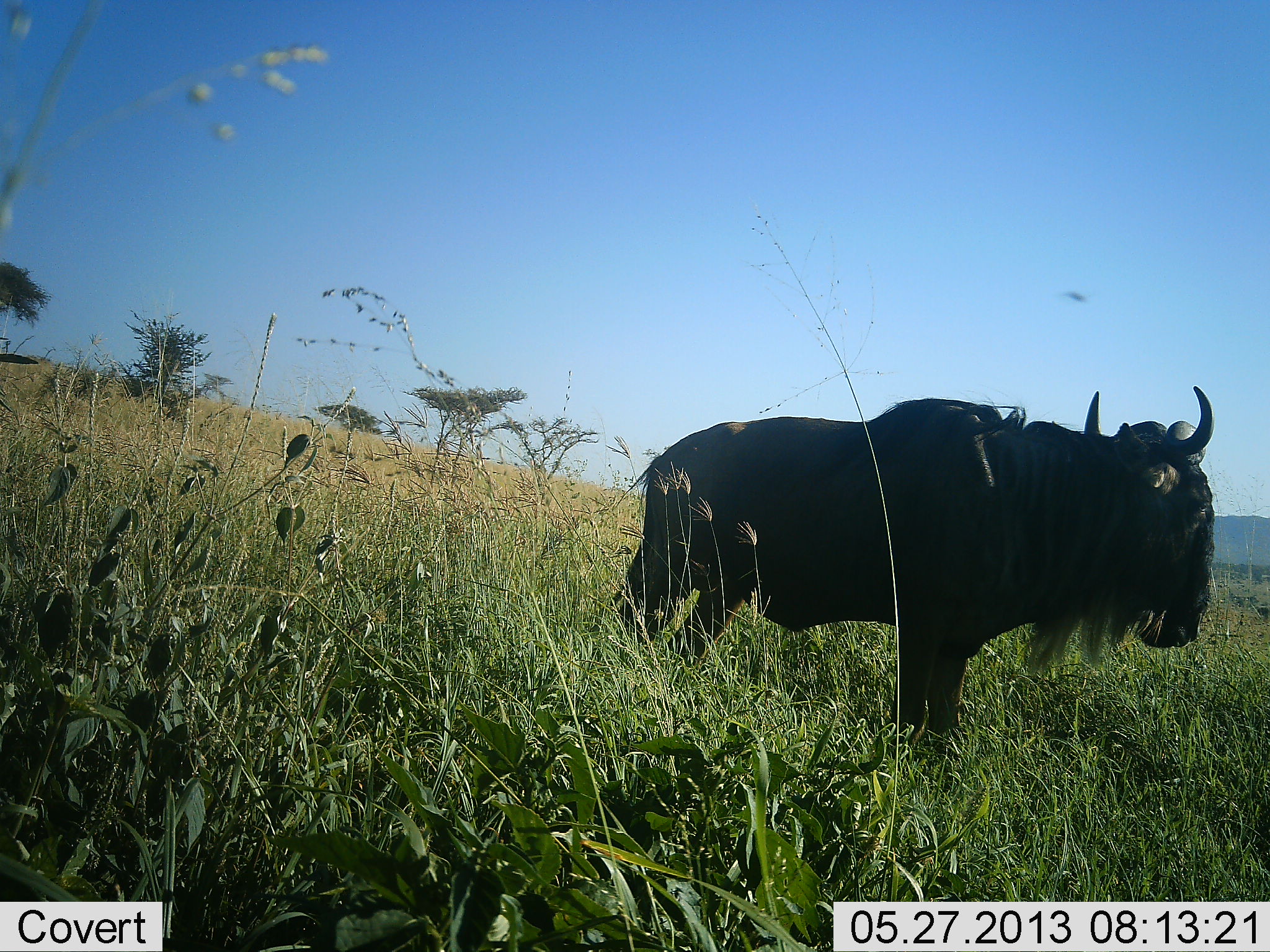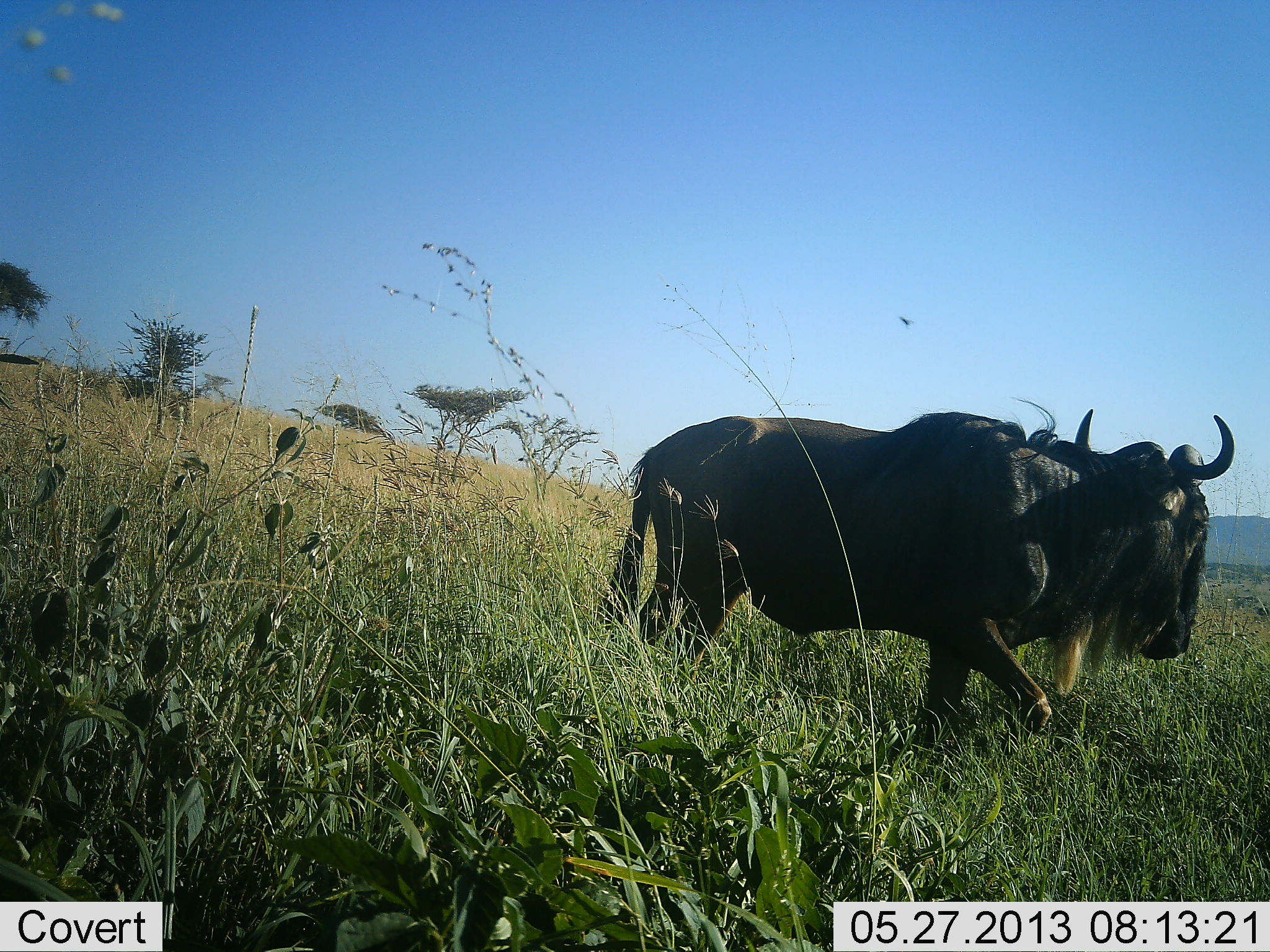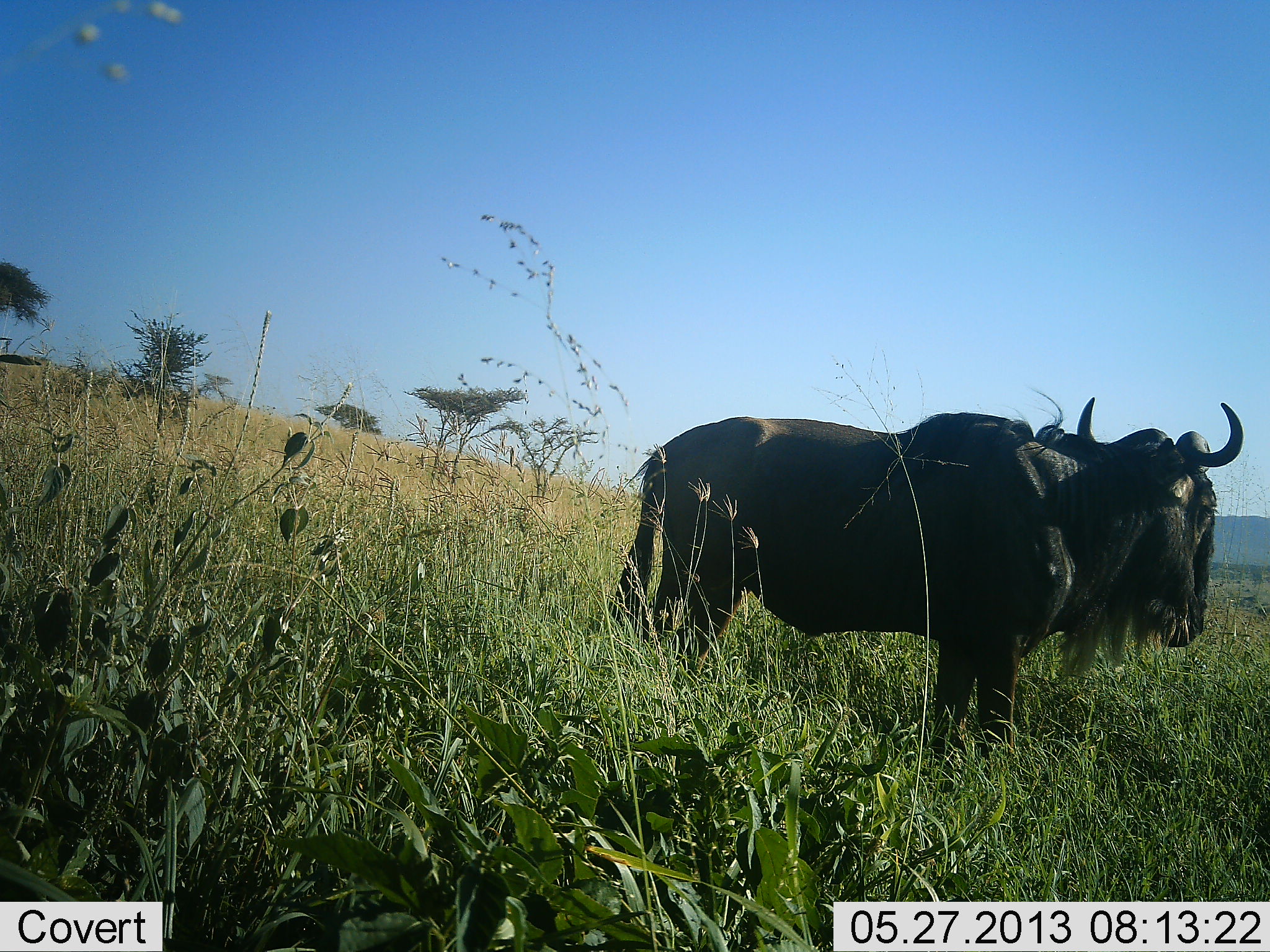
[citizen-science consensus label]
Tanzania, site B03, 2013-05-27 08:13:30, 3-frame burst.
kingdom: Animalia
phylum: Chordata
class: Mammalia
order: Artiodactyla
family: Bovidae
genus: Connochaetes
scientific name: Connochaetes taurinus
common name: blue wildebeest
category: wildebeest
Wildebeest (blue wildebeest) (Connochaetes taurinus), count 1. Behavior (volunteer vote fractions): standing 61%, resting 0%, moving 43%, interacting 0%. Young present (vote fraction): 0%. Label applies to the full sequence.